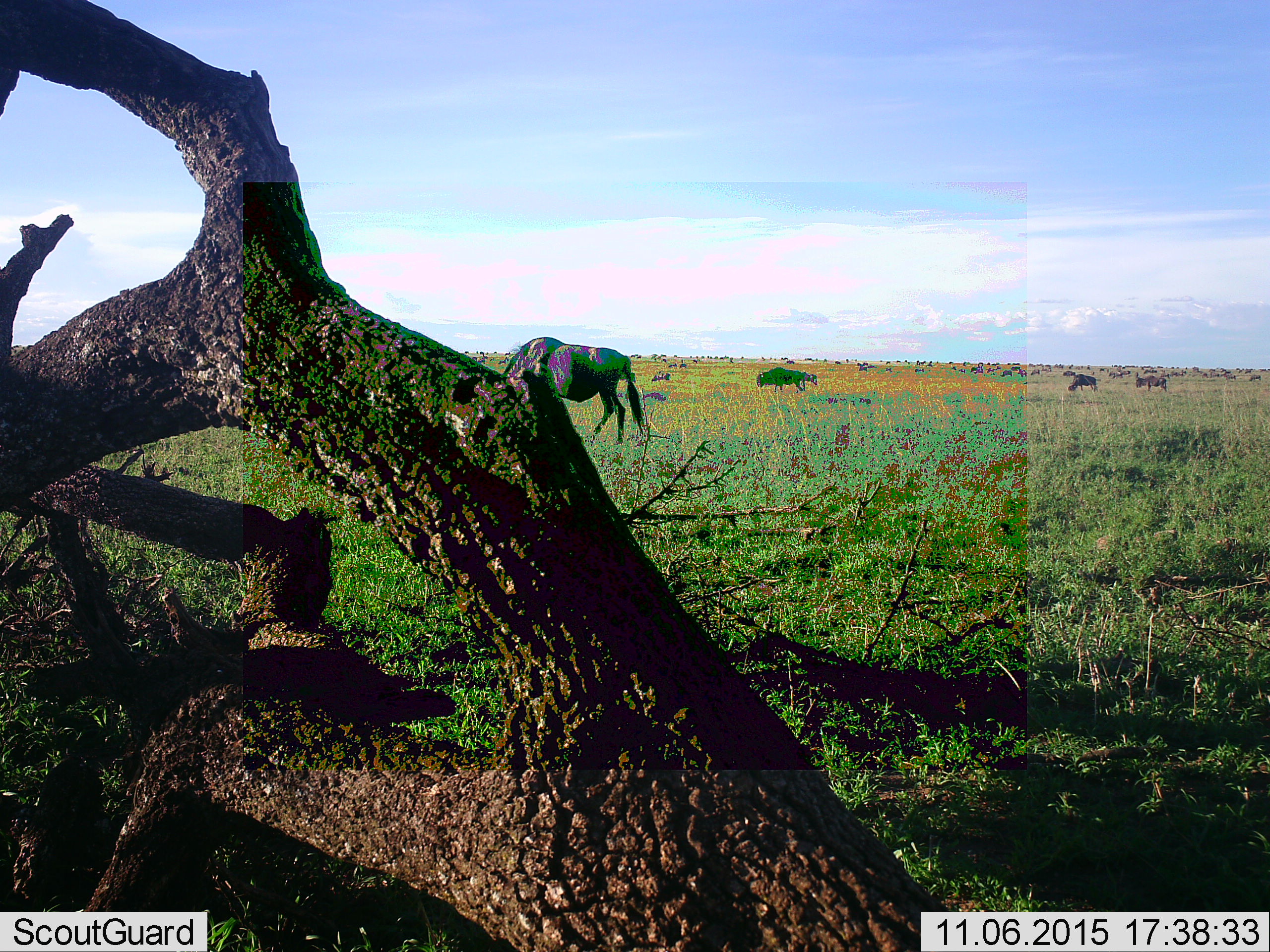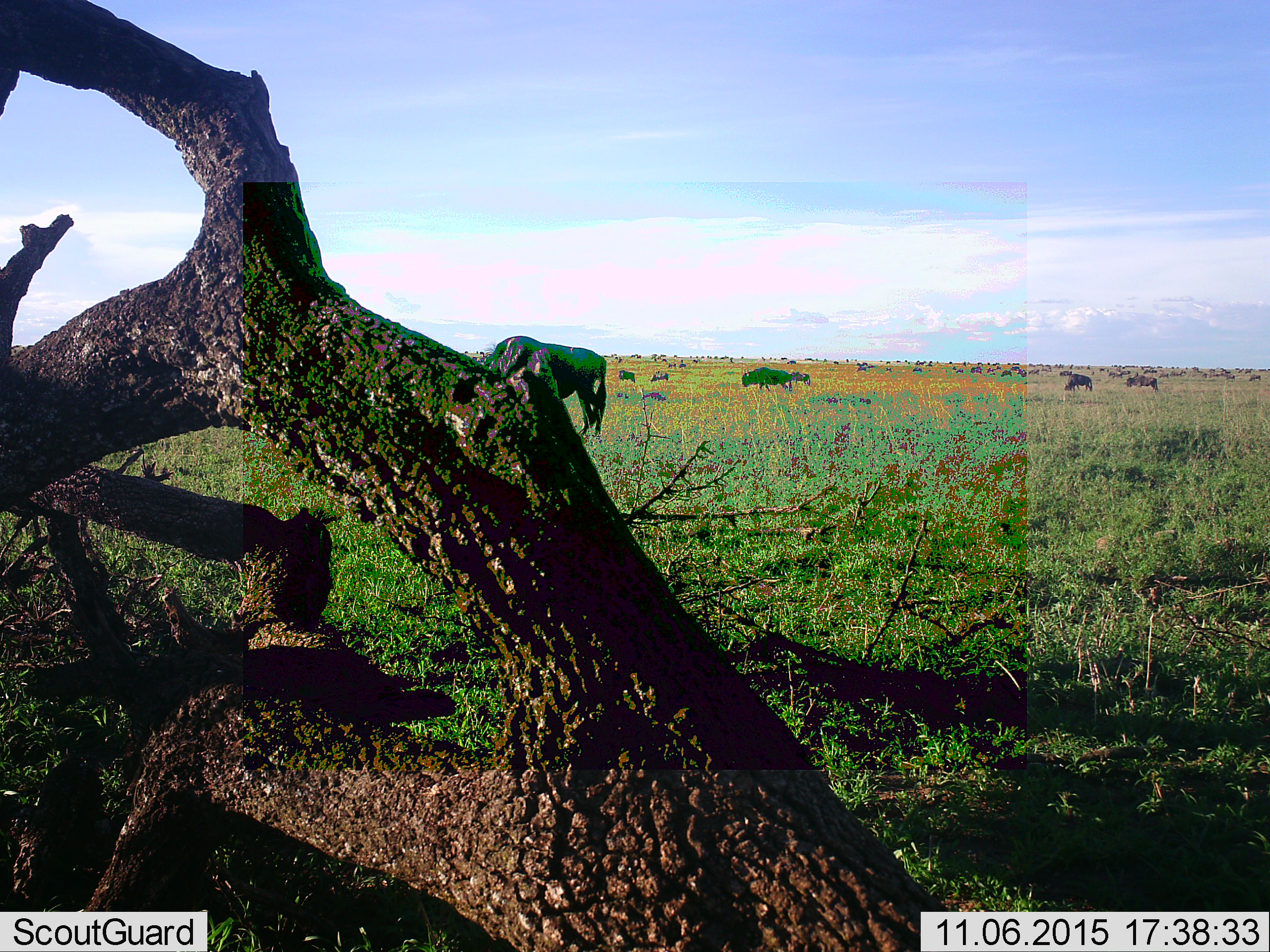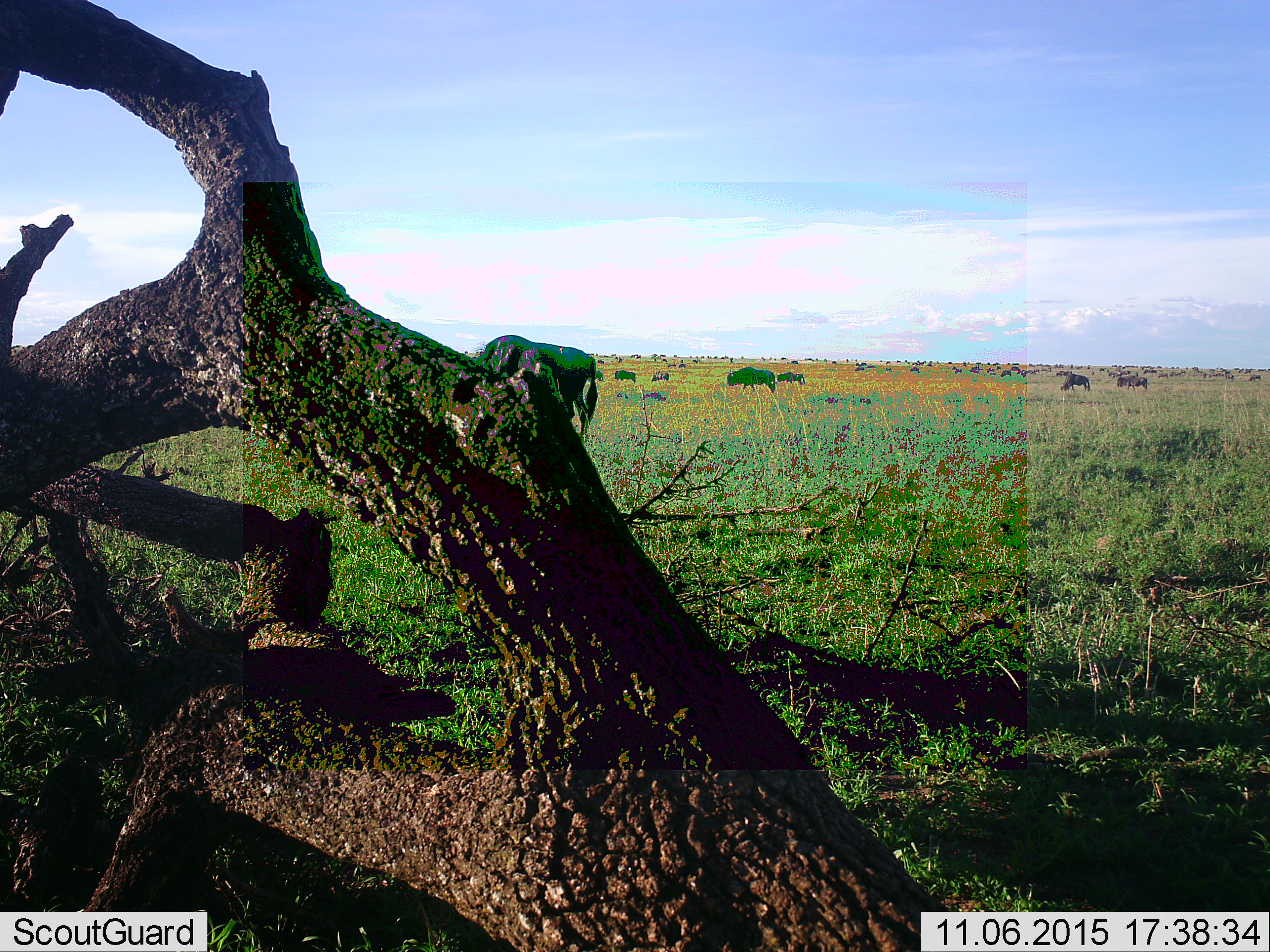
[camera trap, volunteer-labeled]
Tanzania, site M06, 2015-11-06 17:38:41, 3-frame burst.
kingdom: Animalia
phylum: Chordata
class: Mammalia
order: Artiodactyla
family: Bovidae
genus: Connochaetes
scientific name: Connochaetes taurinus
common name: blue wildebeest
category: wildebeest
Wildebeest (blue wildebeest) (Connochaetes taurinus), count 51+. Behavior (volunteer vote fractions): standing 33%, resting 0%, moving 67%, interacting 0%. Young present (vote fraction): 0%. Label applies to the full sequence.